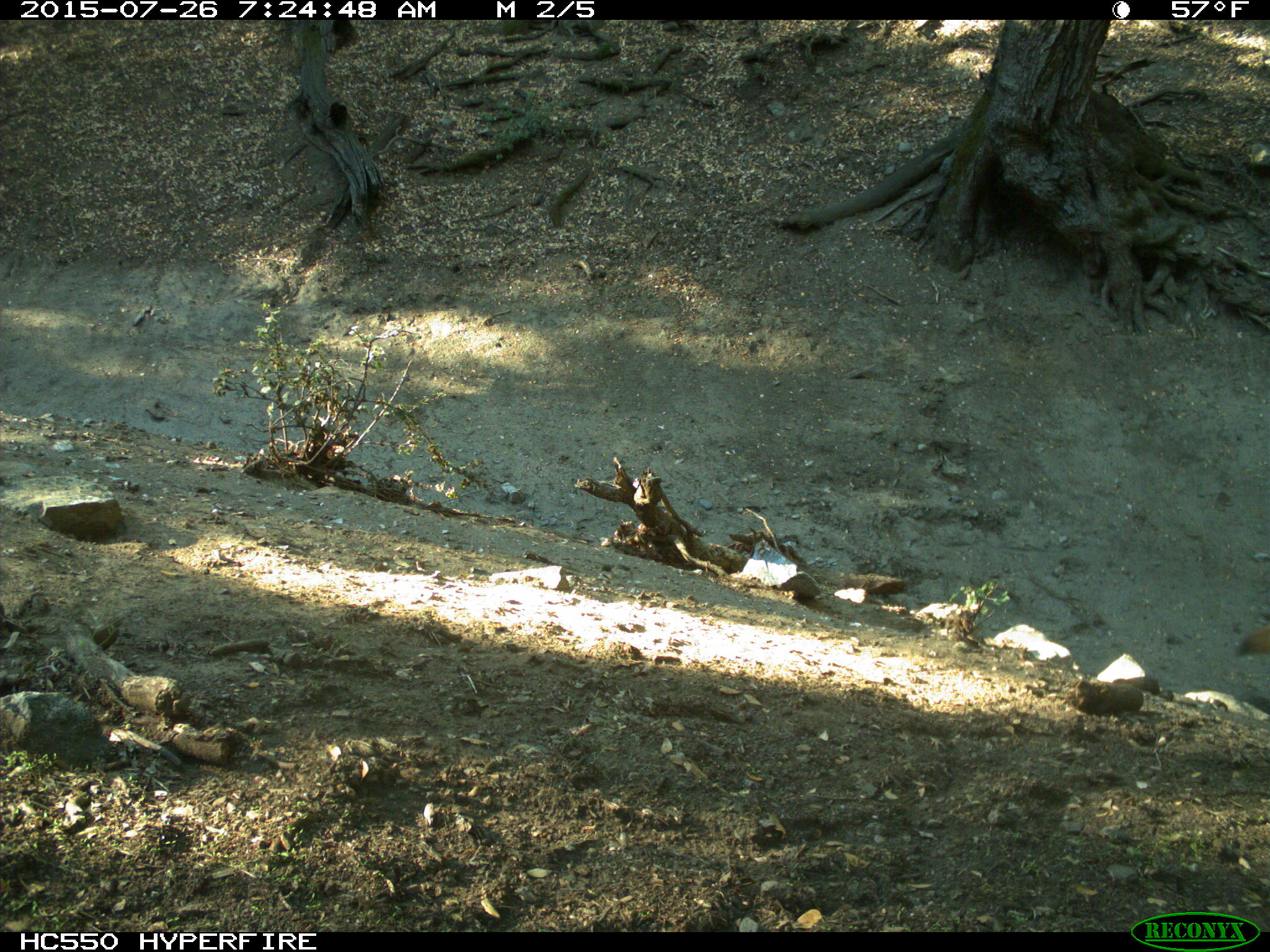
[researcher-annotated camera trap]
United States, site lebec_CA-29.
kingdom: Animalia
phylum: Chordata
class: Mammalia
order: Carnivora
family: Canidae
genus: Canis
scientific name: Canis latrans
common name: coyote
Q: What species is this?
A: Canis latrans (coyote).